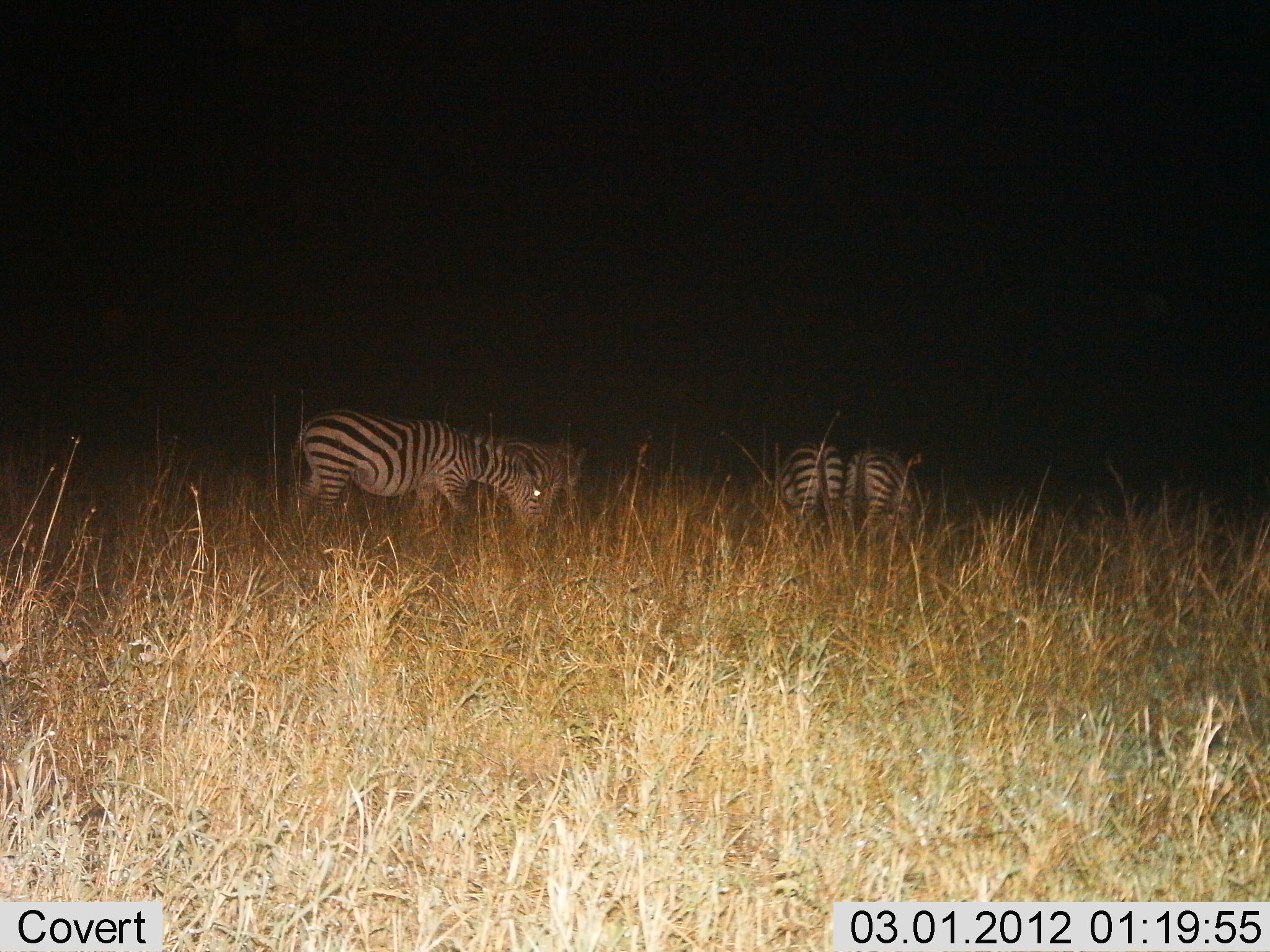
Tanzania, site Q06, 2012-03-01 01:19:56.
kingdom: Animalia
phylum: Chordata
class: Mammalia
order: Perissodactyla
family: Equidae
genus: Equus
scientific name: Equus quagga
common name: plains zebra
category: zebra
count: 4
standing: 53%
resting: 0%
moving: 6%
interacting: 0%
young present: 0%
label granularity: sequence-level